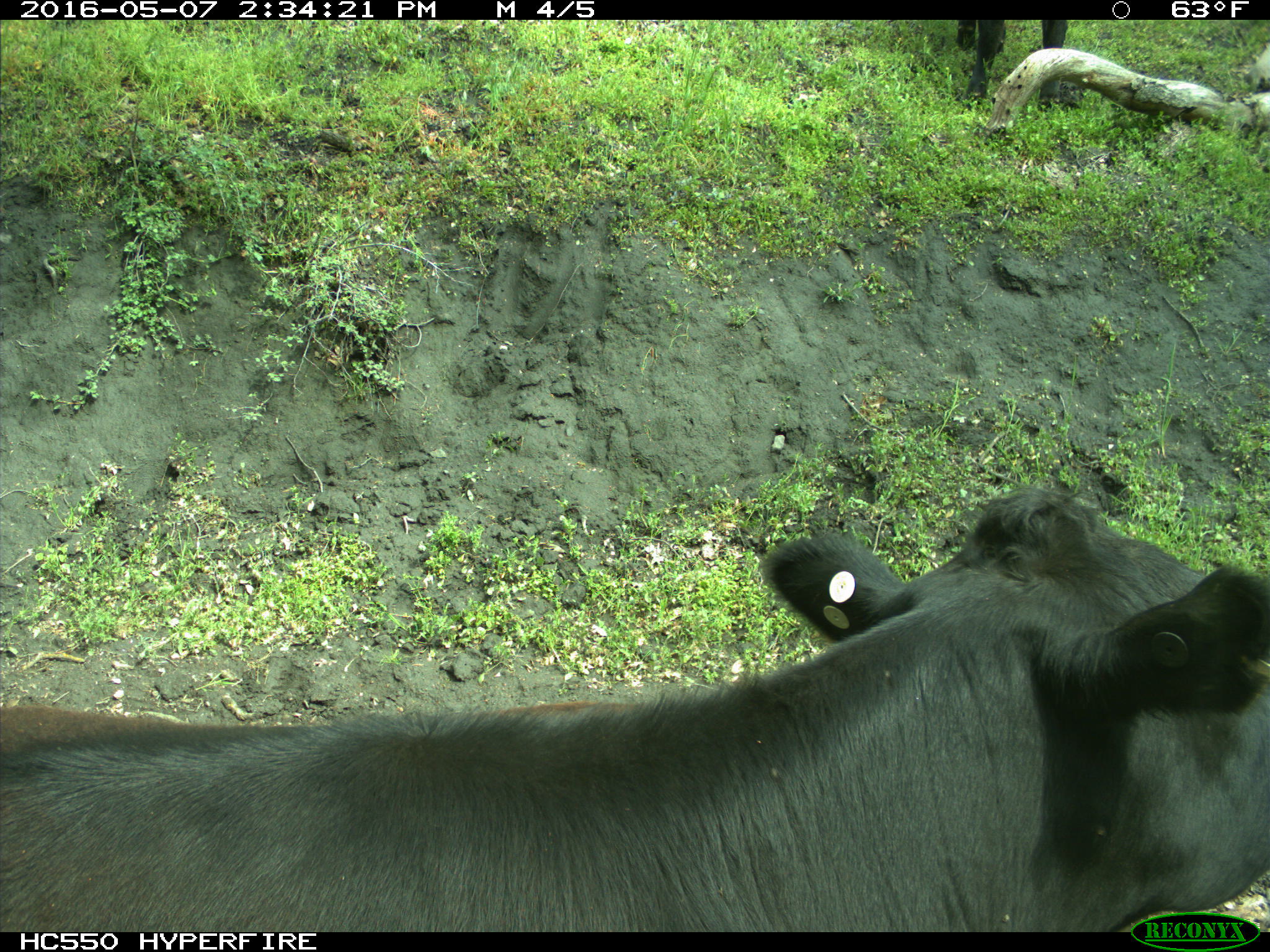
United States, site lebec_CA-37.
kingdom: Animalia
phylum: Chordata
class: Mammalia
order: Artiodactyla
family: Bovidae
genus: Bos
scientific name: Bos taurus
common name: domestic cow